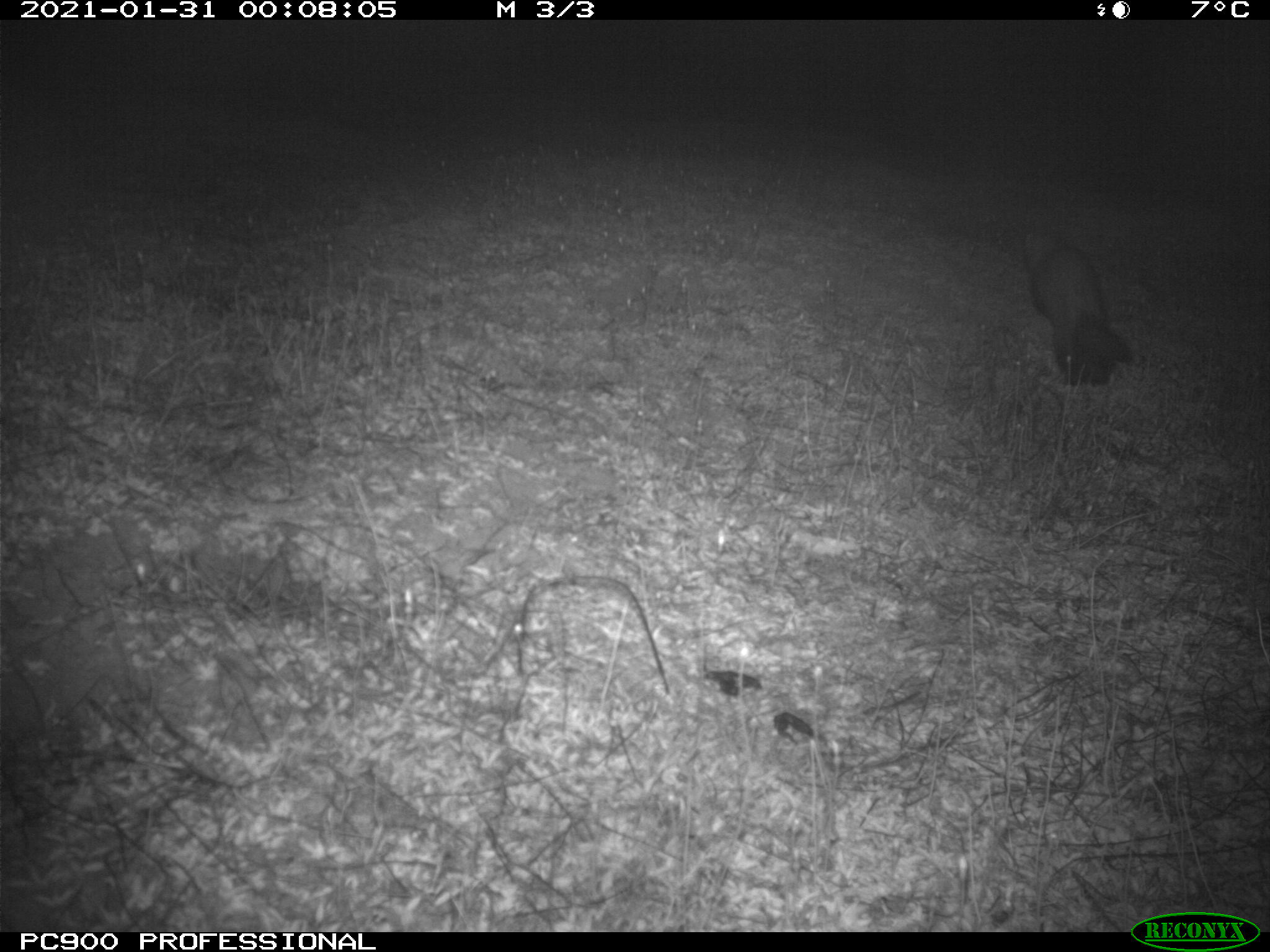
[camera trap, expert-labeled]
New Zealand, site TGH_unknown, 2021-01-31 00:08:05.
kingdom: Animalia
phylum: Chordata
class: Mammalia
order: Carnivora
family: Mustelidae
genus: Mustela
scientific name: Mustela furo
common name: ferret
Ferret (Mustela furo).